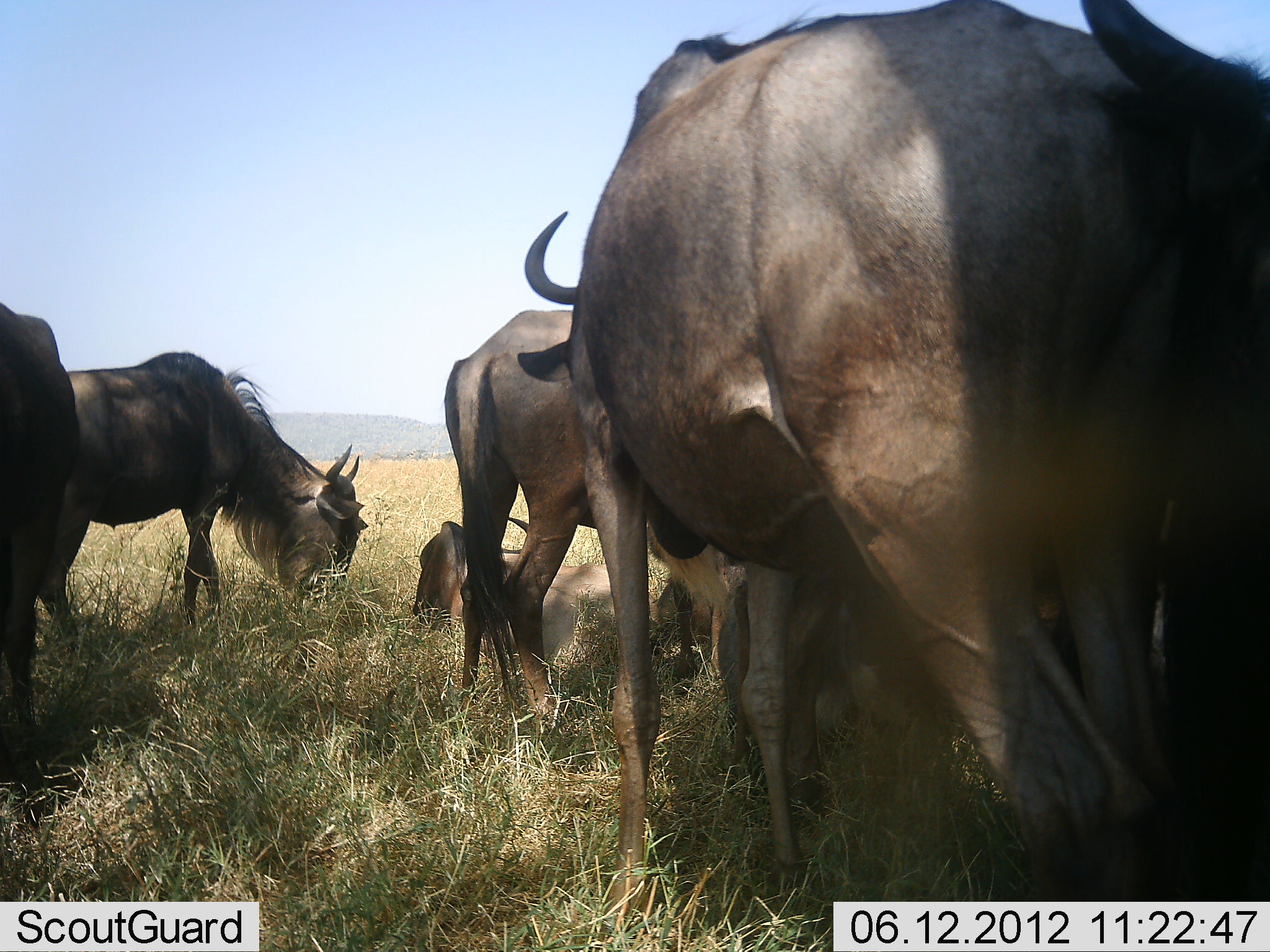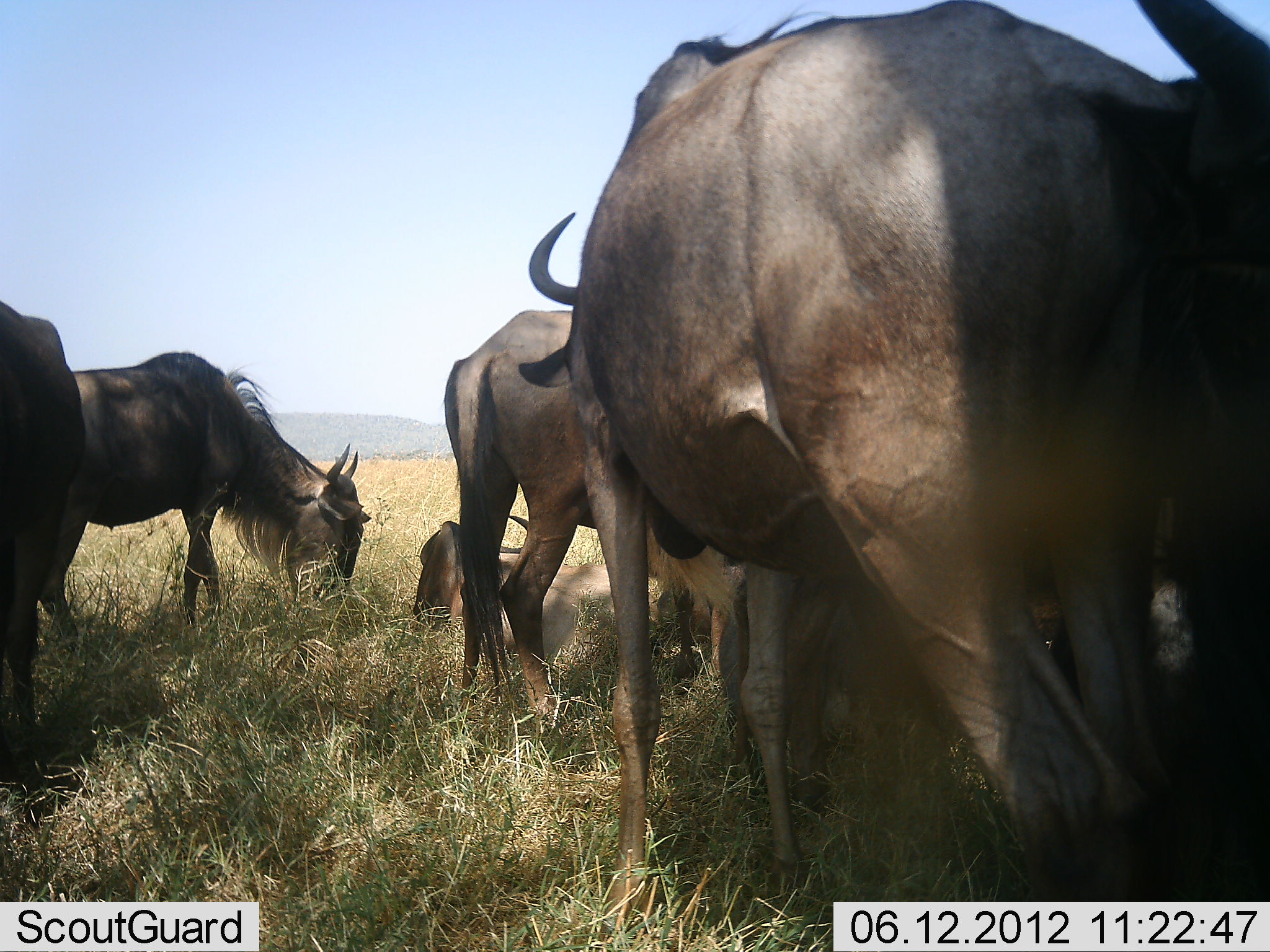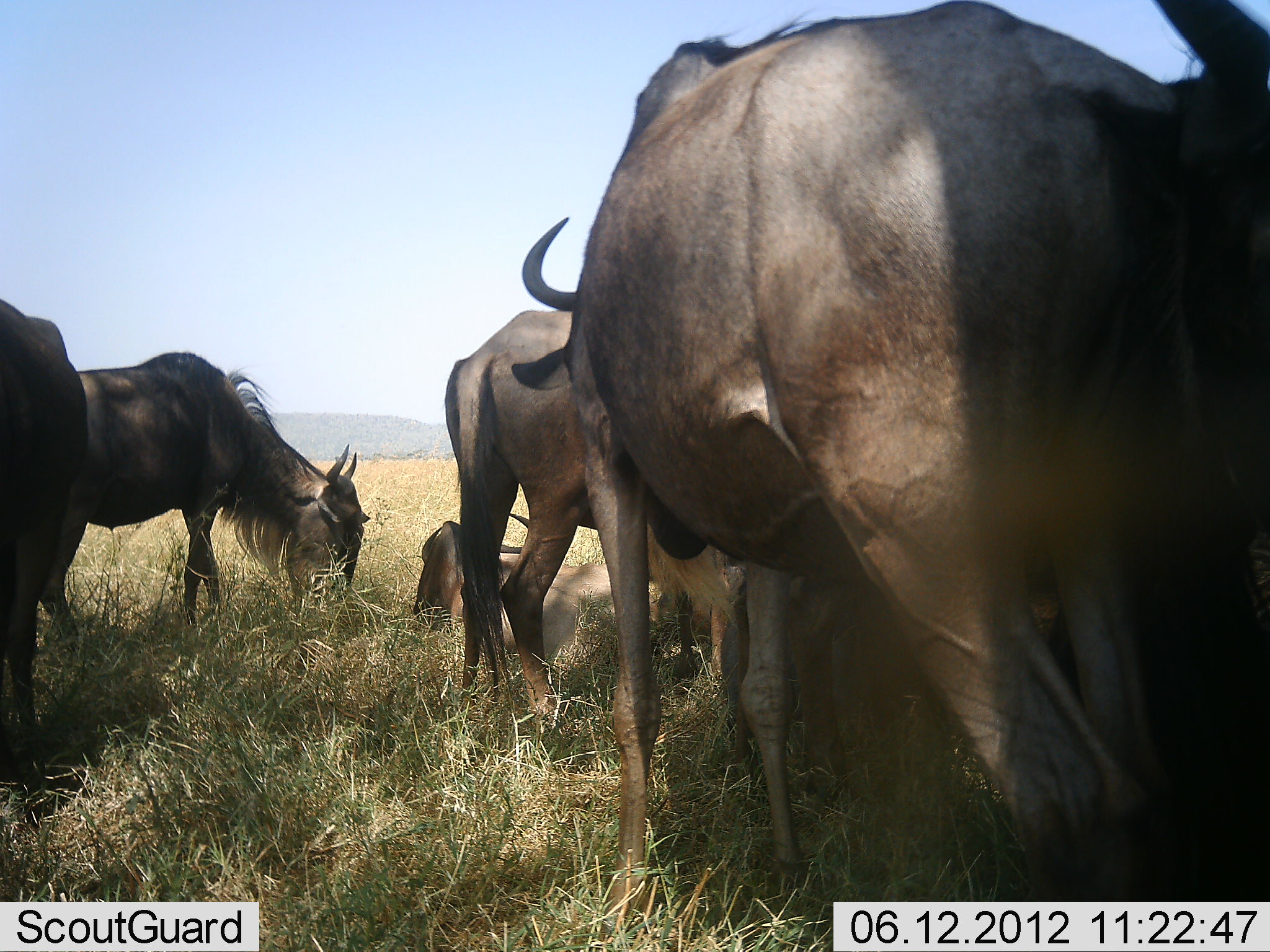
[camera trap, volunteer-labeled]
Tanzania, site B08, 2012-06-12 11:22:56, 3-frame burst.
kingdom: Animalia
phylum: Chordata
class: Mammalia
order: Artiodactyla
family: Bovidae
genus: Connochaetes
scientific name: Connochaetes taurinus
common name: blue wildebeest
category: wildebeest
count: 6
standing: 60%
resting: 90%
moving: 0%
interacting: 10%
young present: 0%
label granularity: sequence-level